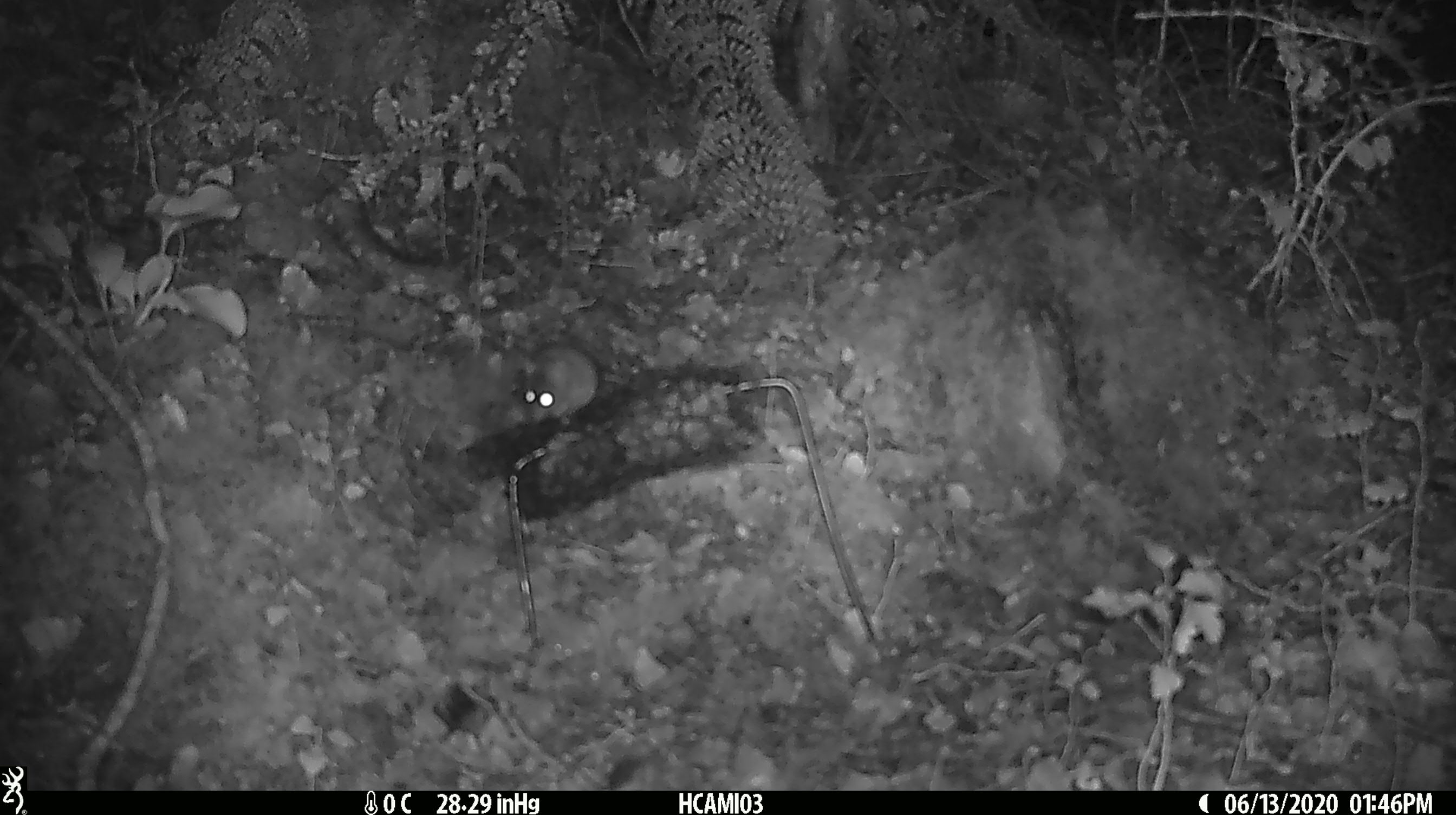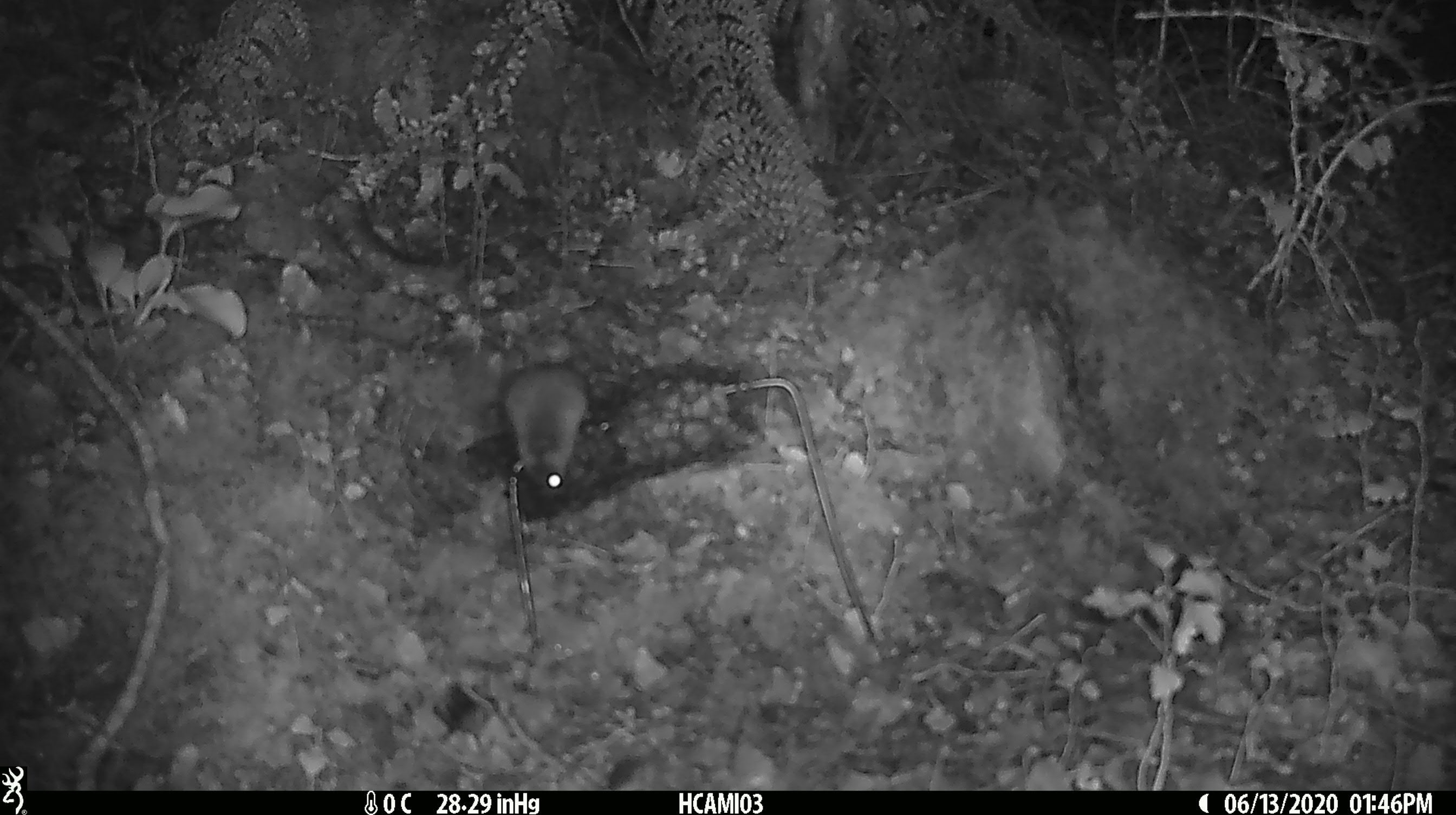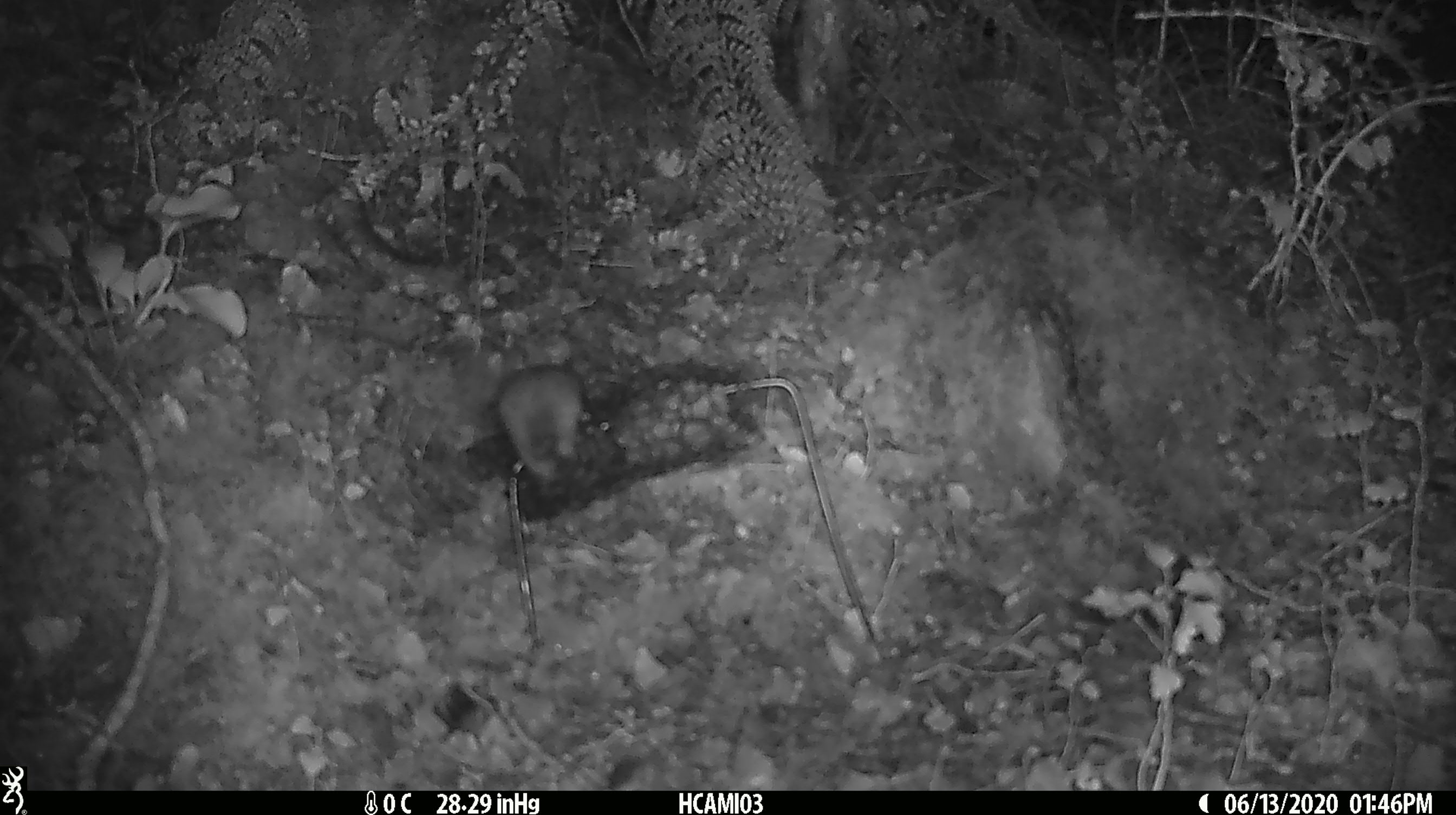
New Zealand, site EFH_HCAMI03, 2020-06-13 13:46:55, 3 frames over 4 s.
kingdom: Animalia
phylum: Chordata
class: Mammalia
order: Rodentia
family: Muridae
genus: Mus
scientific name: Mus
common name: mouse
Mouse (Mus).